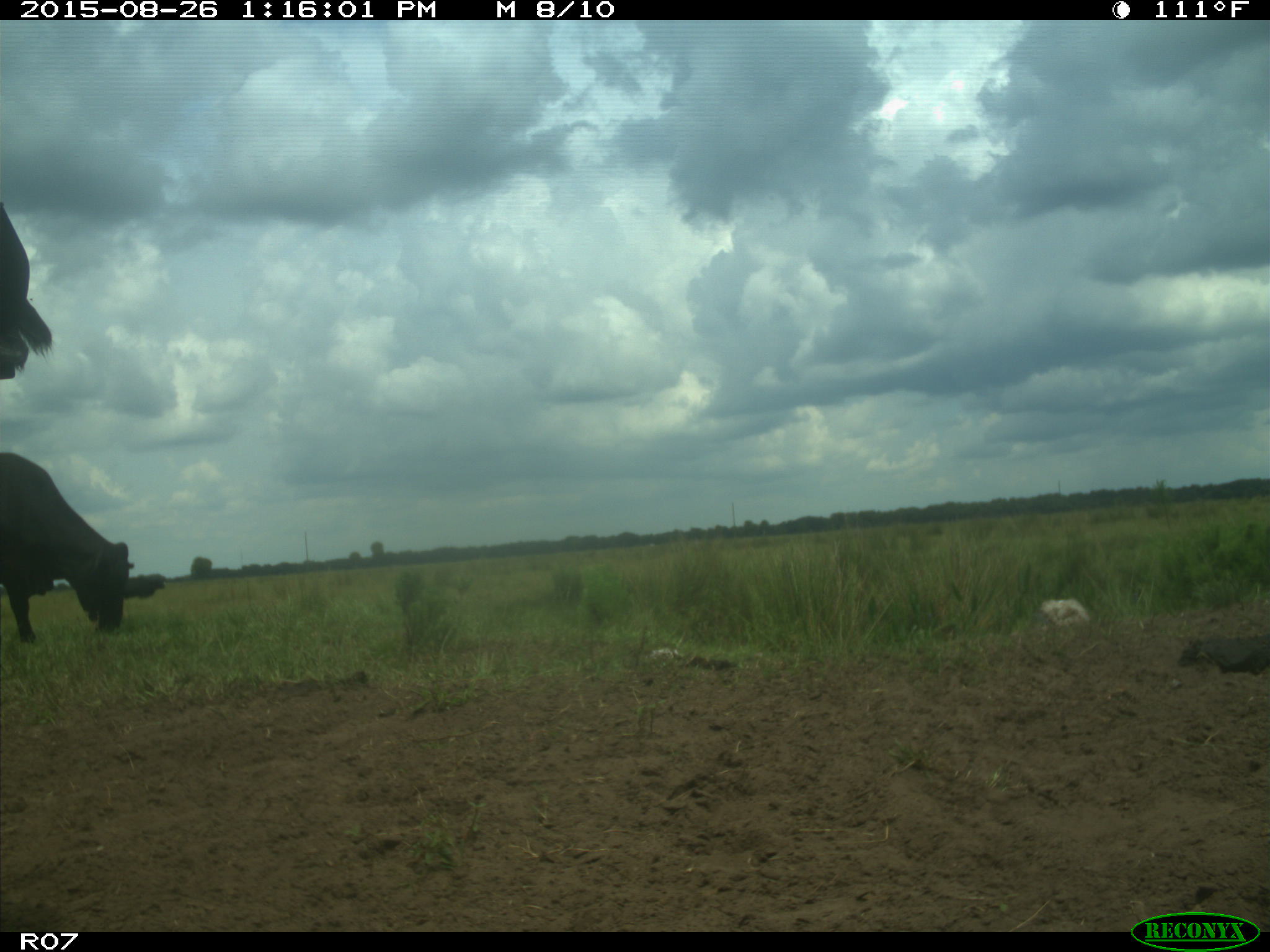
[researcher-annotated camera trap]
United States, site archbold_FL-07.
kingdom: Animalia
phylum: Chordata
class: Mammalia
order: Artiodactyla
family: Bovidae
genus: Bos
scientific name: Bos taurus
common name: domestic cow